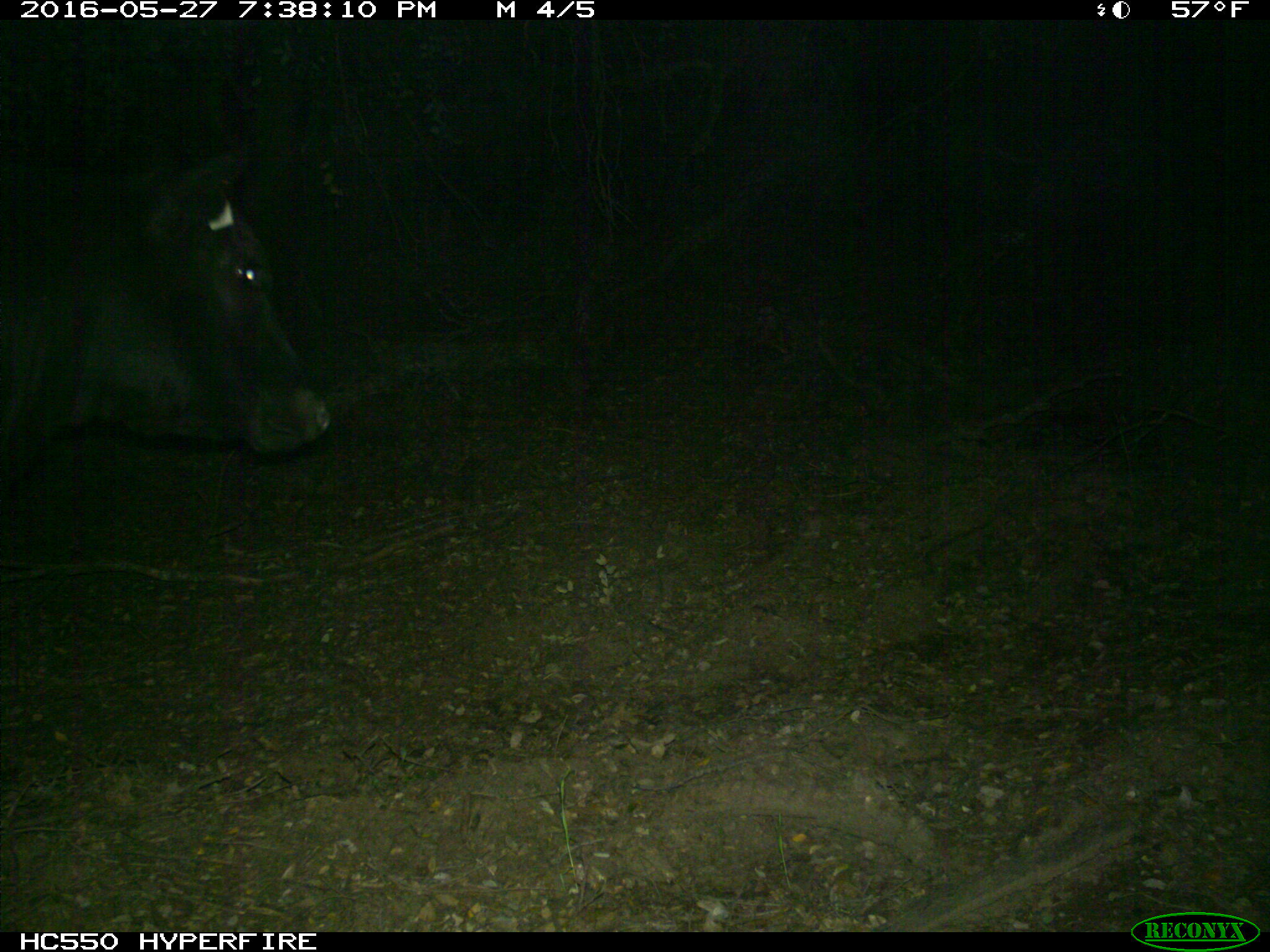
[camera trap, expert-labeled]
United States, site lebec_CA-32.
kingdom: Animalia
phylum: Chordata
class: Mammalia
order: Artiodactyla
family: Bovidae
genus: Bos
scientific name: Bos taurus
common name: domestic cow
Bos taurus (domestic cow).